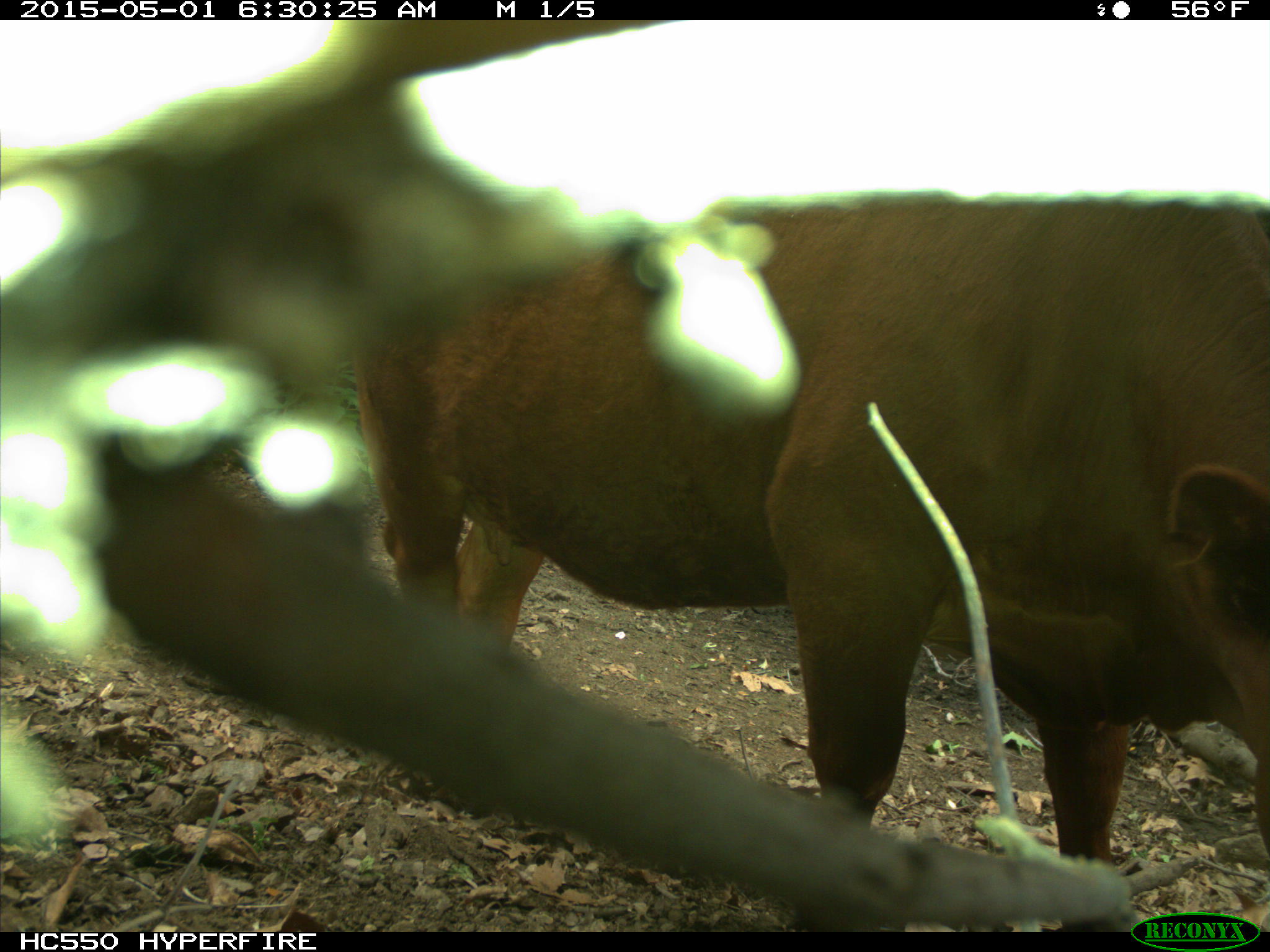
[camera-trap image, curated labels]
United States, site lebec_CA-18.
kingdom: Animalia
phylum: Chordata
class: Mammalia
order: Artiodactyla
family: Bovidae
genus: Bos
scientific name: Bos taurus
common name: domestic cow